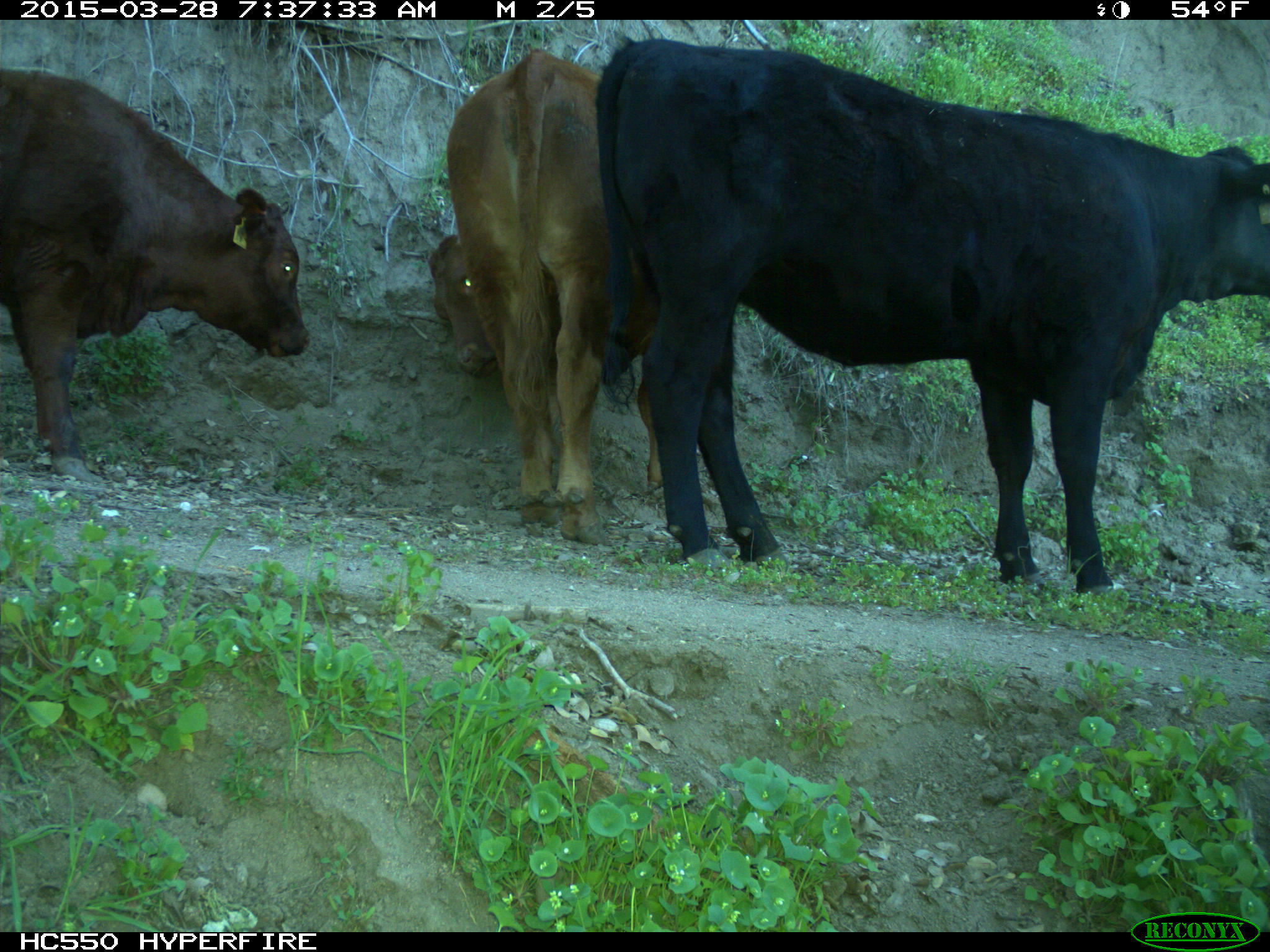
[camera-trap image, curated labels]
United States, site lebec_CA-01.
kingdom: Animalia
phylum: Chordata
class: Mammalia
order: Artiodactyla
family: Bovidae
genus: Bos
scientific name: Bos taurus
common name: domestic cow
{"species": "Bos taurus (domestic cow)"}